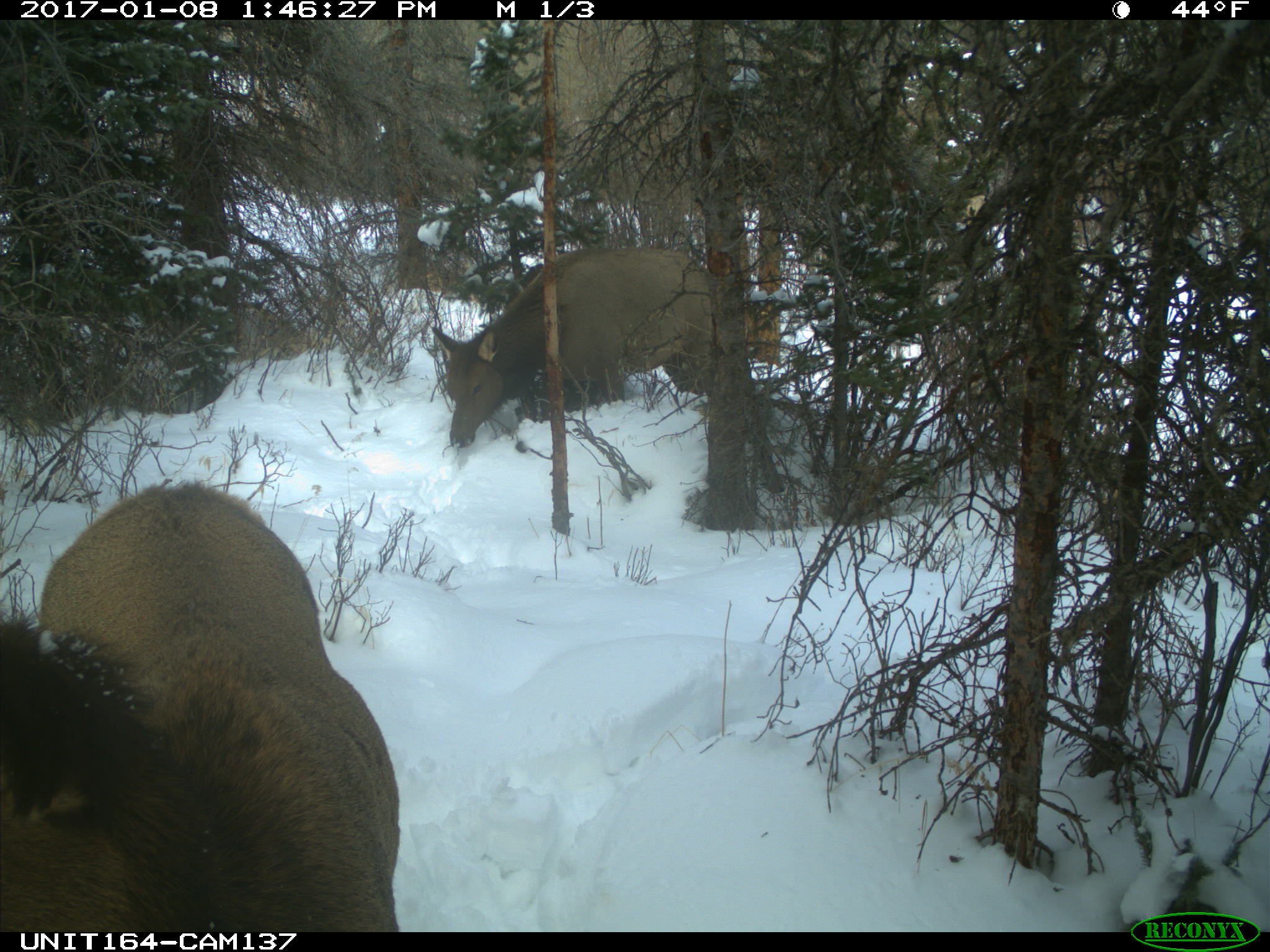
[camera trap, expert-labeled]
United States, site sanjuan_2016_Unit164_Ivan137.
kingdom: Animalia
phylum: Chordata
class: Mammalia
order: Artiodactyla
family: Cervidae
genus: Cervus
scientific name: Cervus elaphus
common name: red deer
Cervus elaphus (red deer).